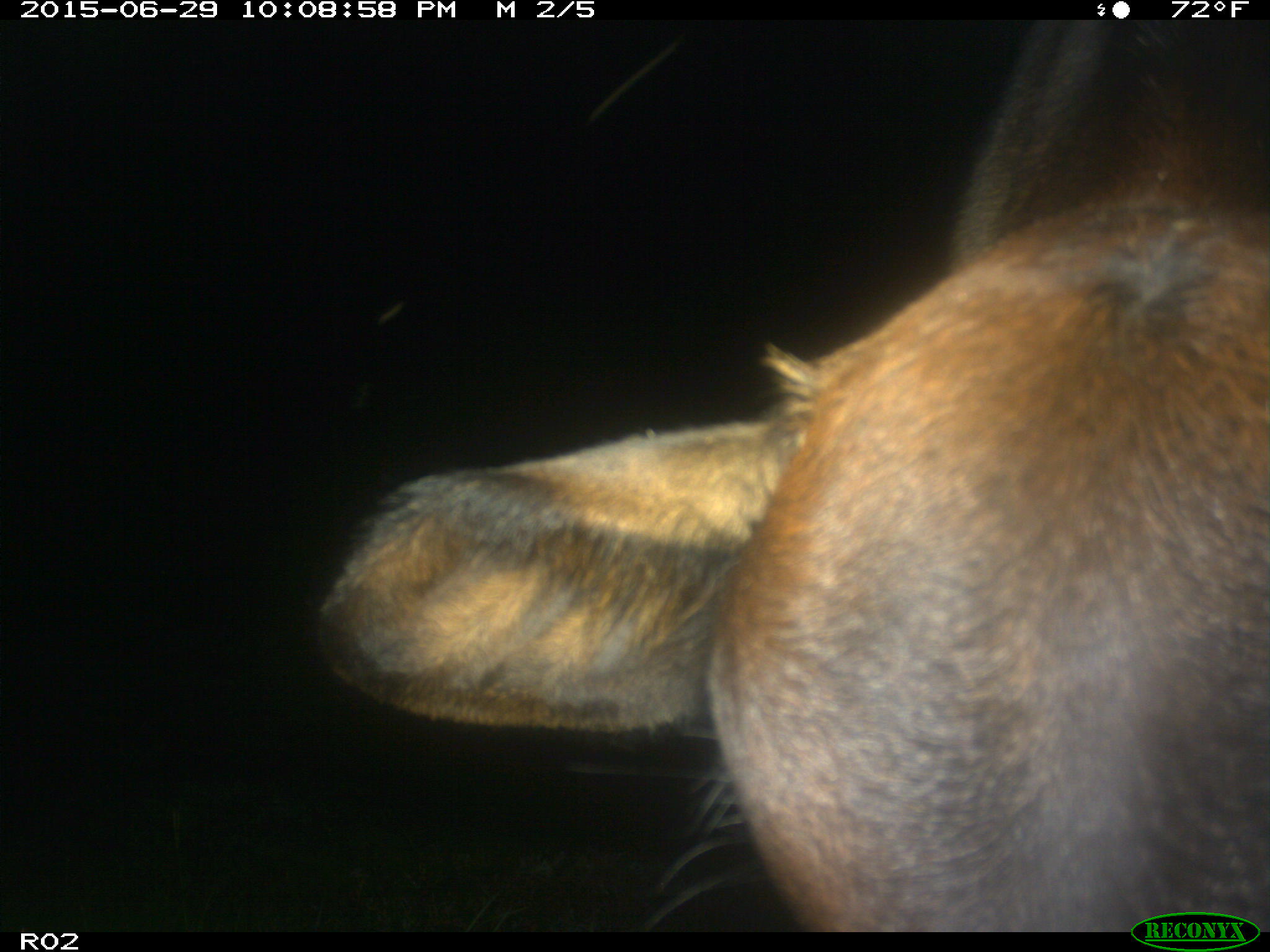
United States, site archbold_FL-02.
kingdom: Animalia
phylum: Chordata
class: Mammalia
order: Artiodactyla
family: Bovidae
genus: Bos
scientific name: Bos taurus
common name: domestic cow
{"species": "Bos taurus (domestic cow)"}